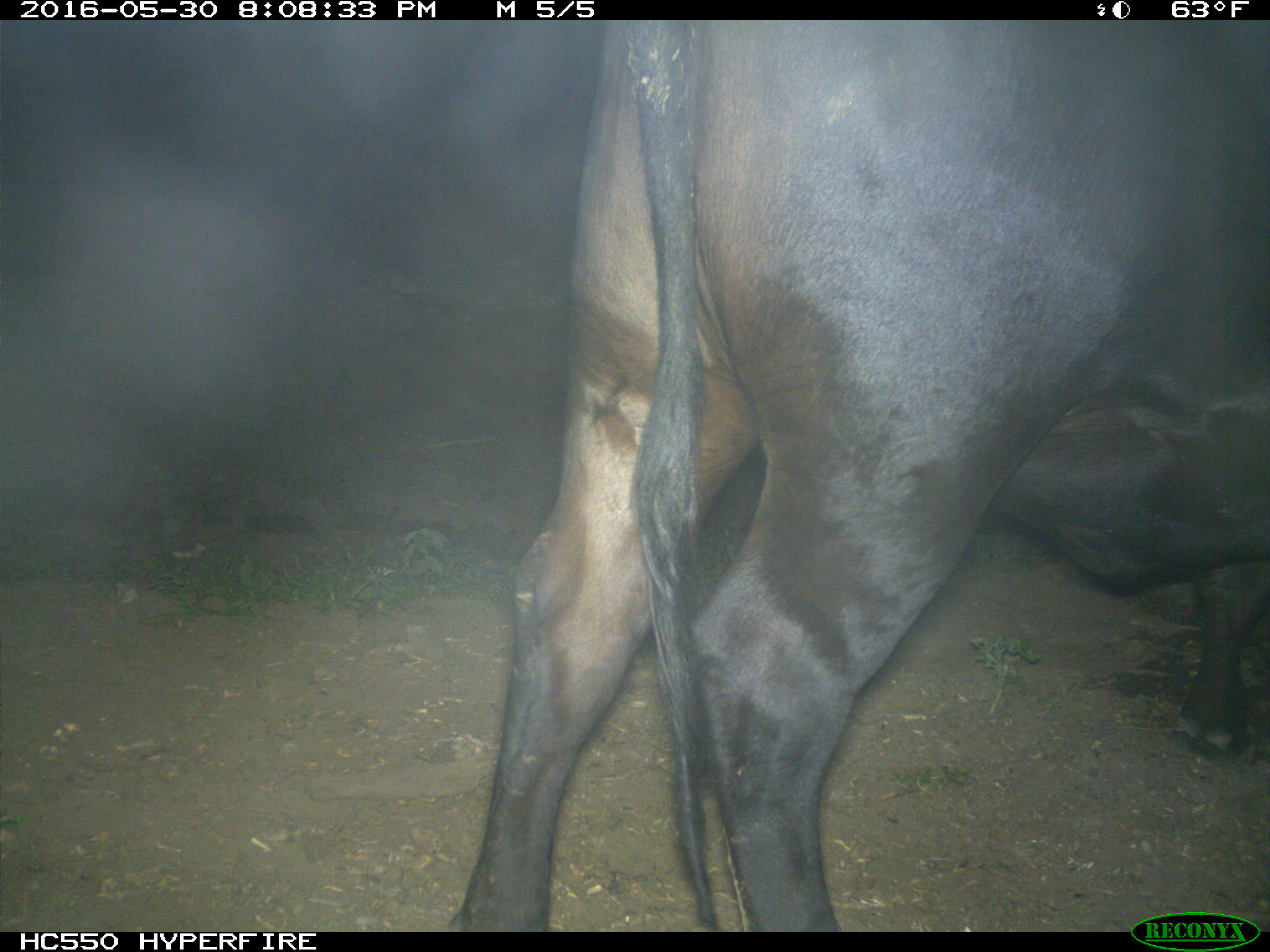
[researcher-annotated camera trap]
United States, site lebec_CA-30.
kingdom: Animalia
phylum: Chordata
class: Mammalia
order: Artiodactyla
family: Bovidae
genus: Bos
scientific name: Bos taurus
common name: domestic cow